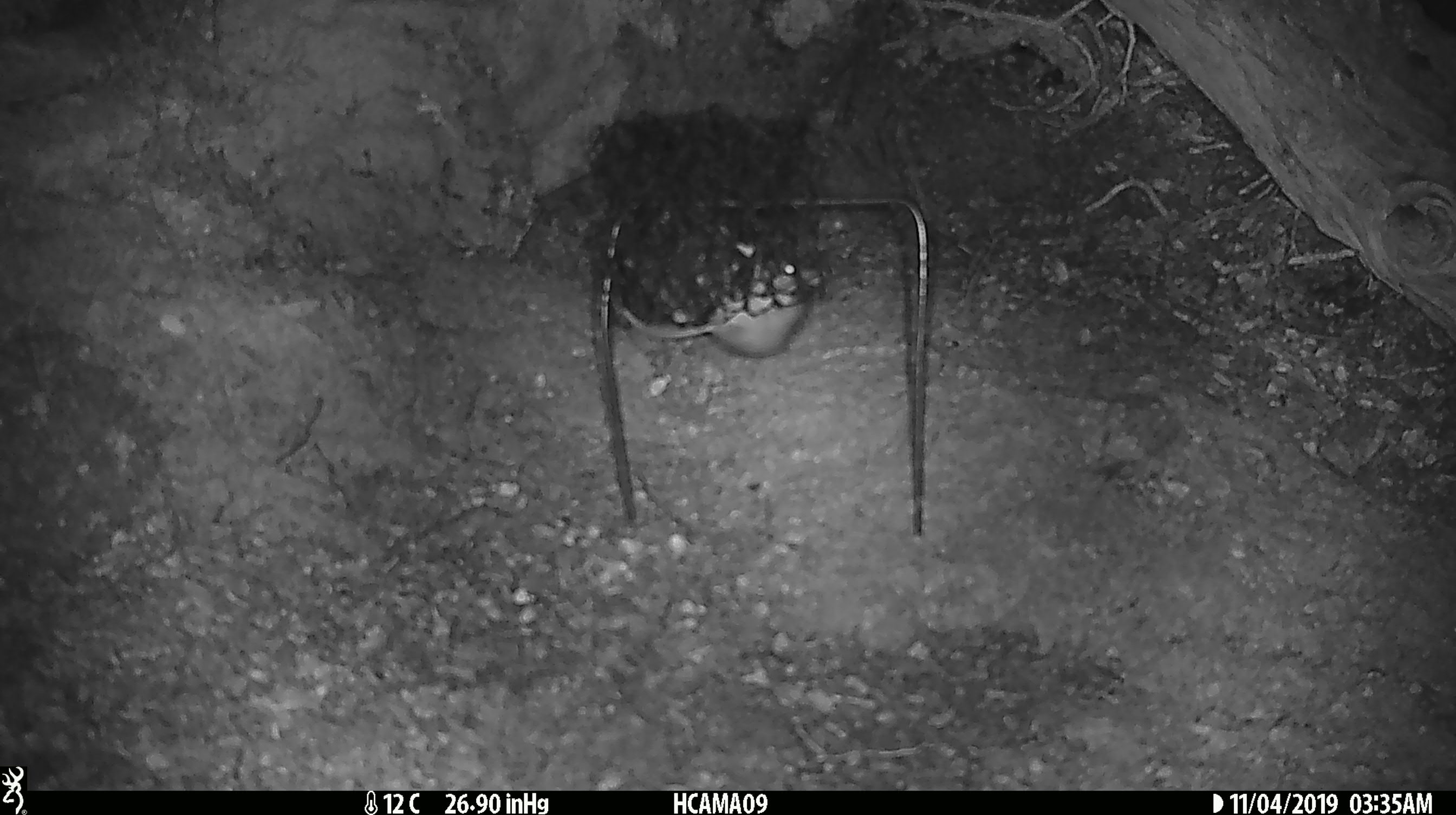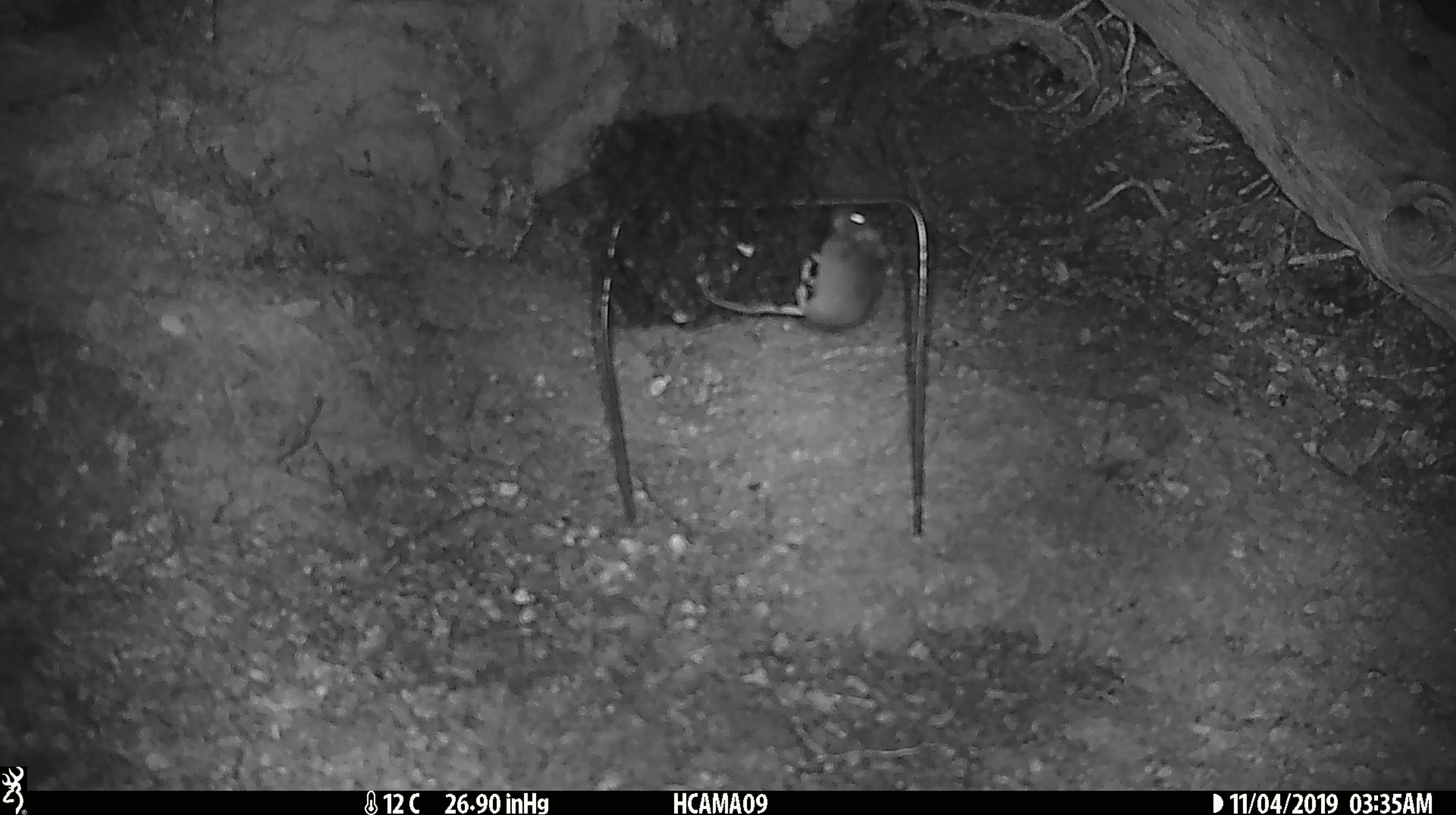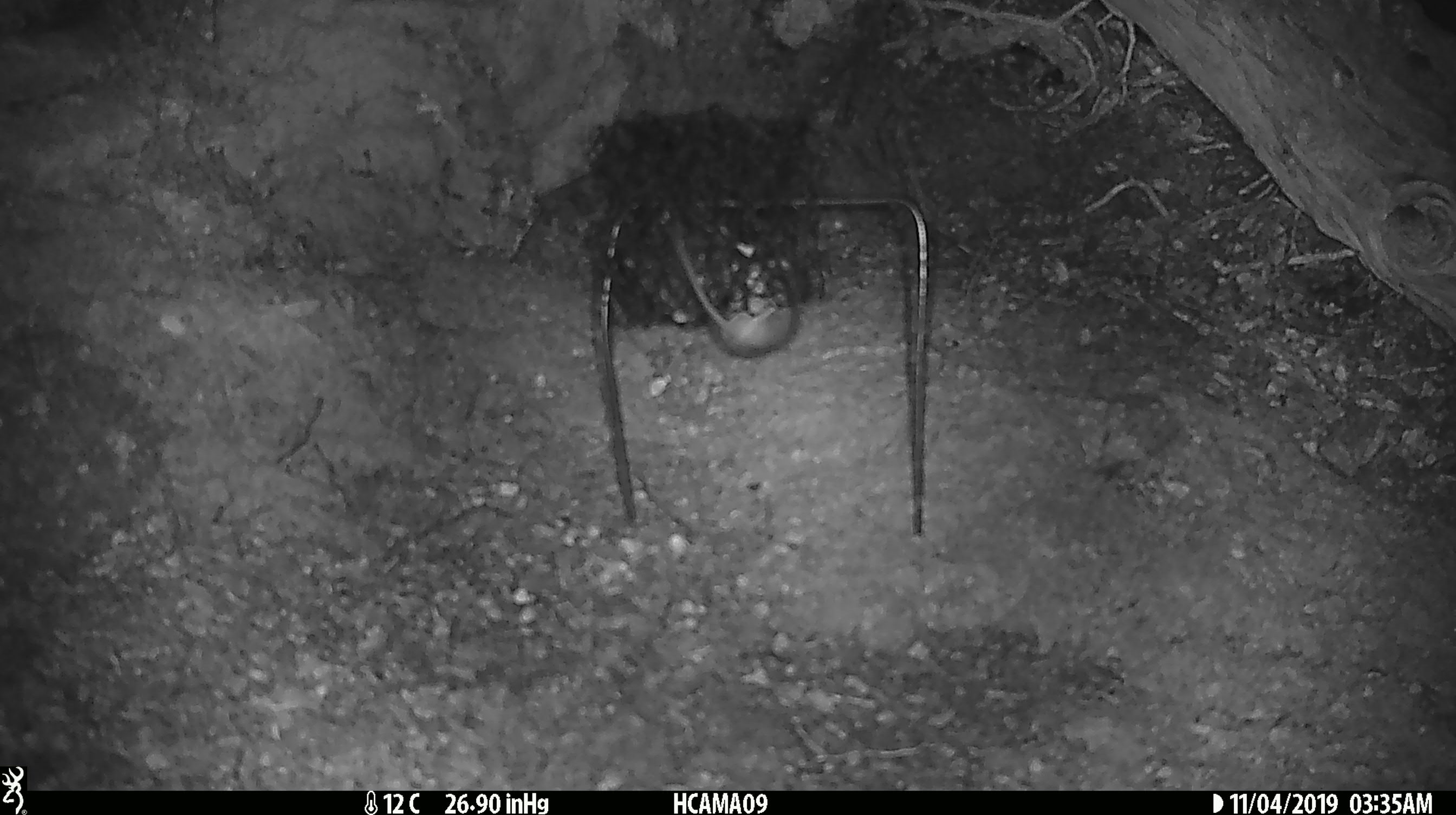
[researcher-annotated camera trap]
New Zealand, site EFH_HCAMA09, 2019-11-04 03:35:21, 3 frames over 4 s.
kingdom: Animalia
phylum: Chordata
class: Mammalia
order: Rodentia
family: Muridae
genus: Mus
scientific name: Mus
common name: mouse